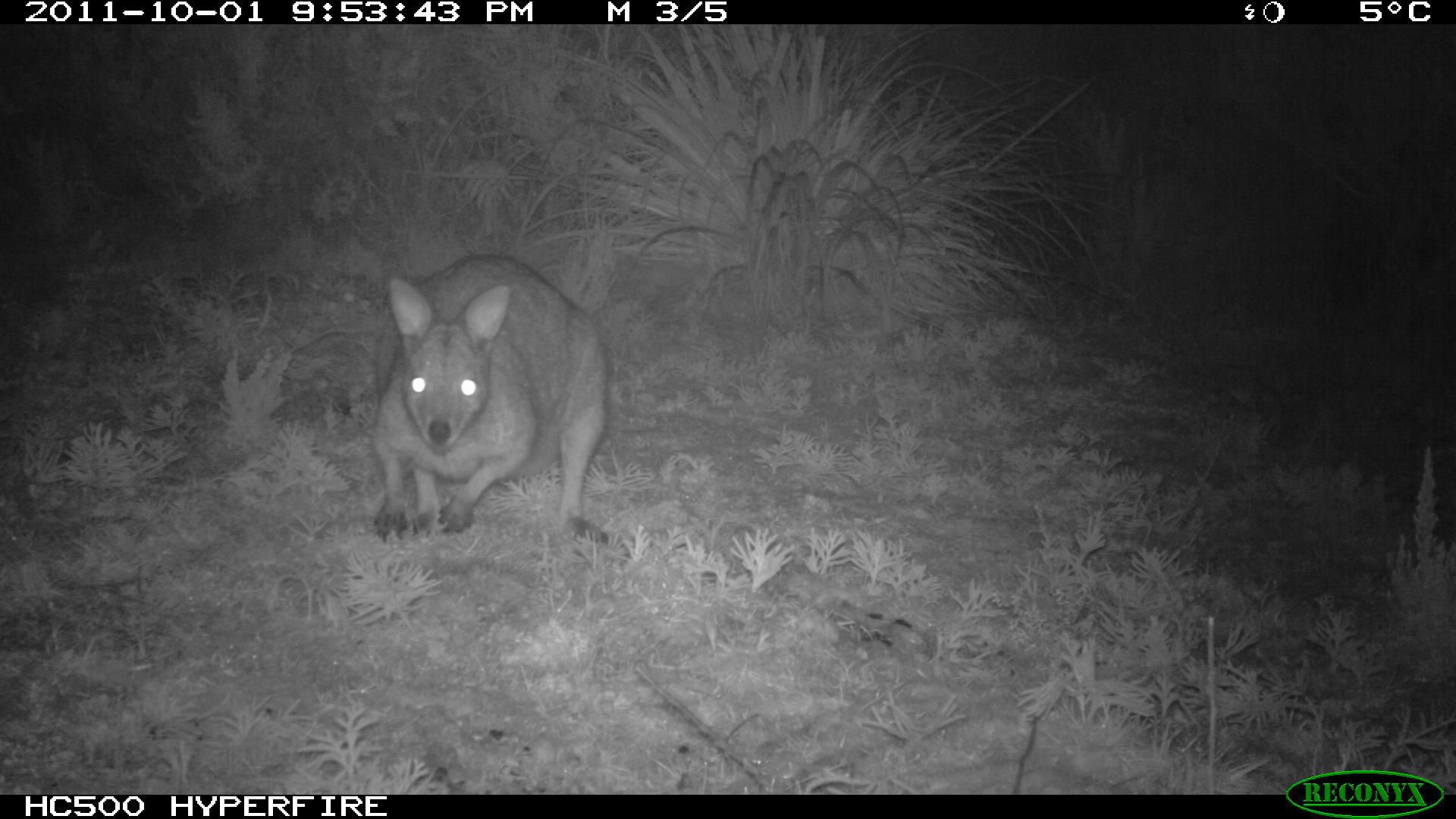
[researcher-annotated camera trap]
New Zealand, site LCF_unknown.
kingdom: Animalia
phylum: Chordata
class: Mammalia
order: Diprotodontia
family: Macropodidae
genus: Notamacropus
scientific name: Notamacropus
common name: wallaby